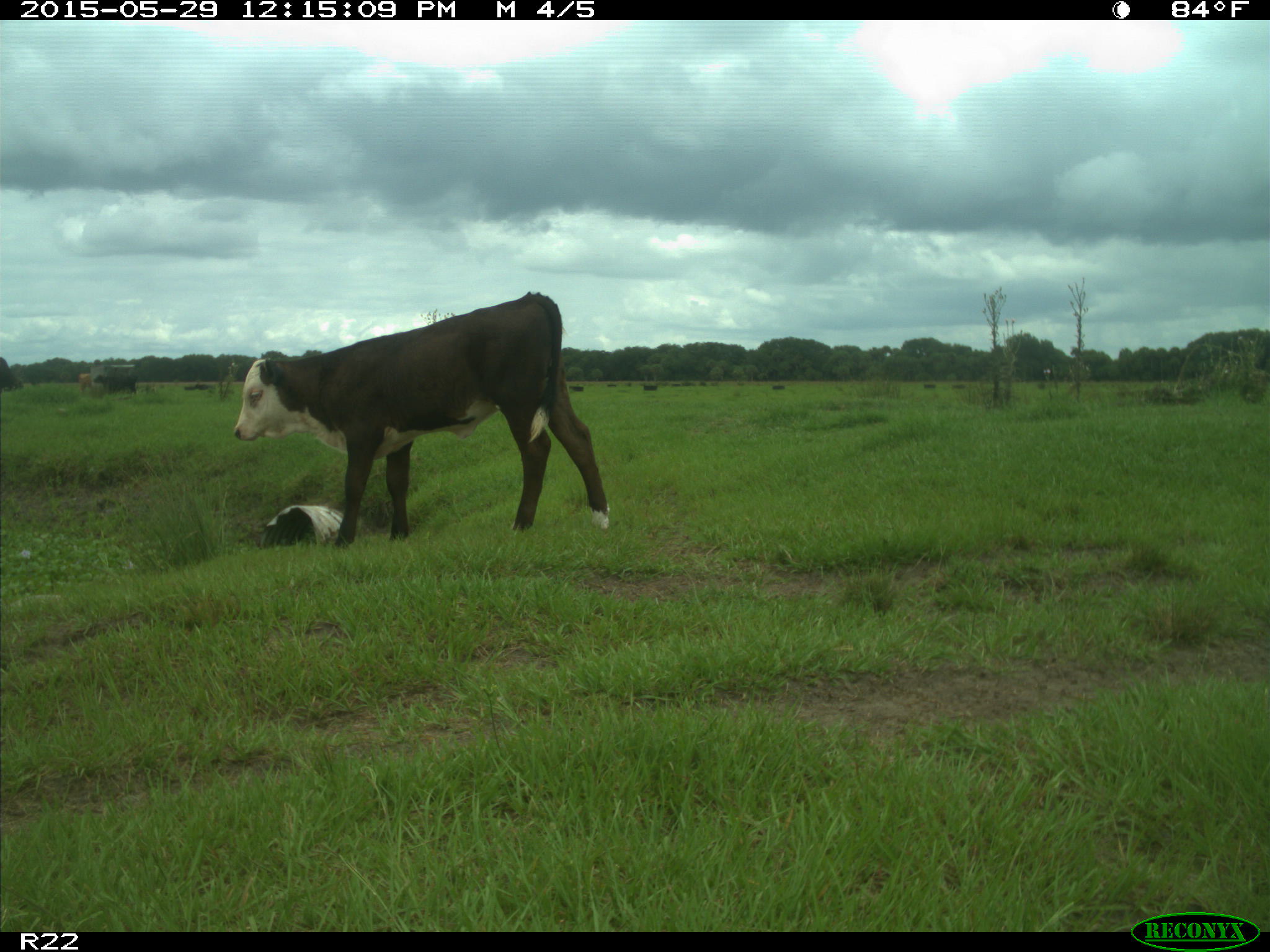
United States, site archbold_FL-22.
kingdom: Animalia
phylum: Chordata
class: Mammalia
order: Artiodactyla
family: Bovidae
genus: Bos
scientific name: Bos taurus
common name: domestic cow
Bos taurus (domestic cow).